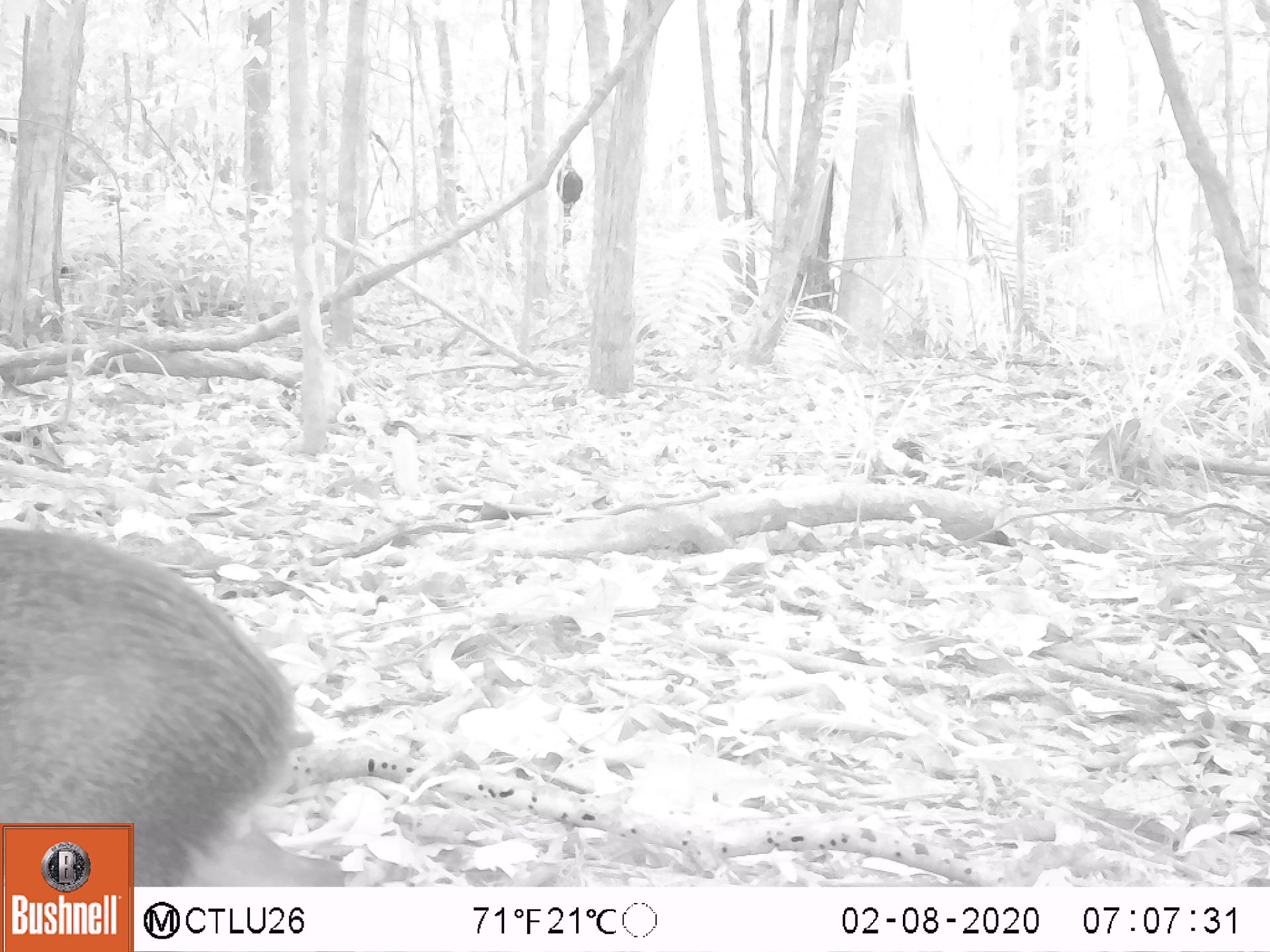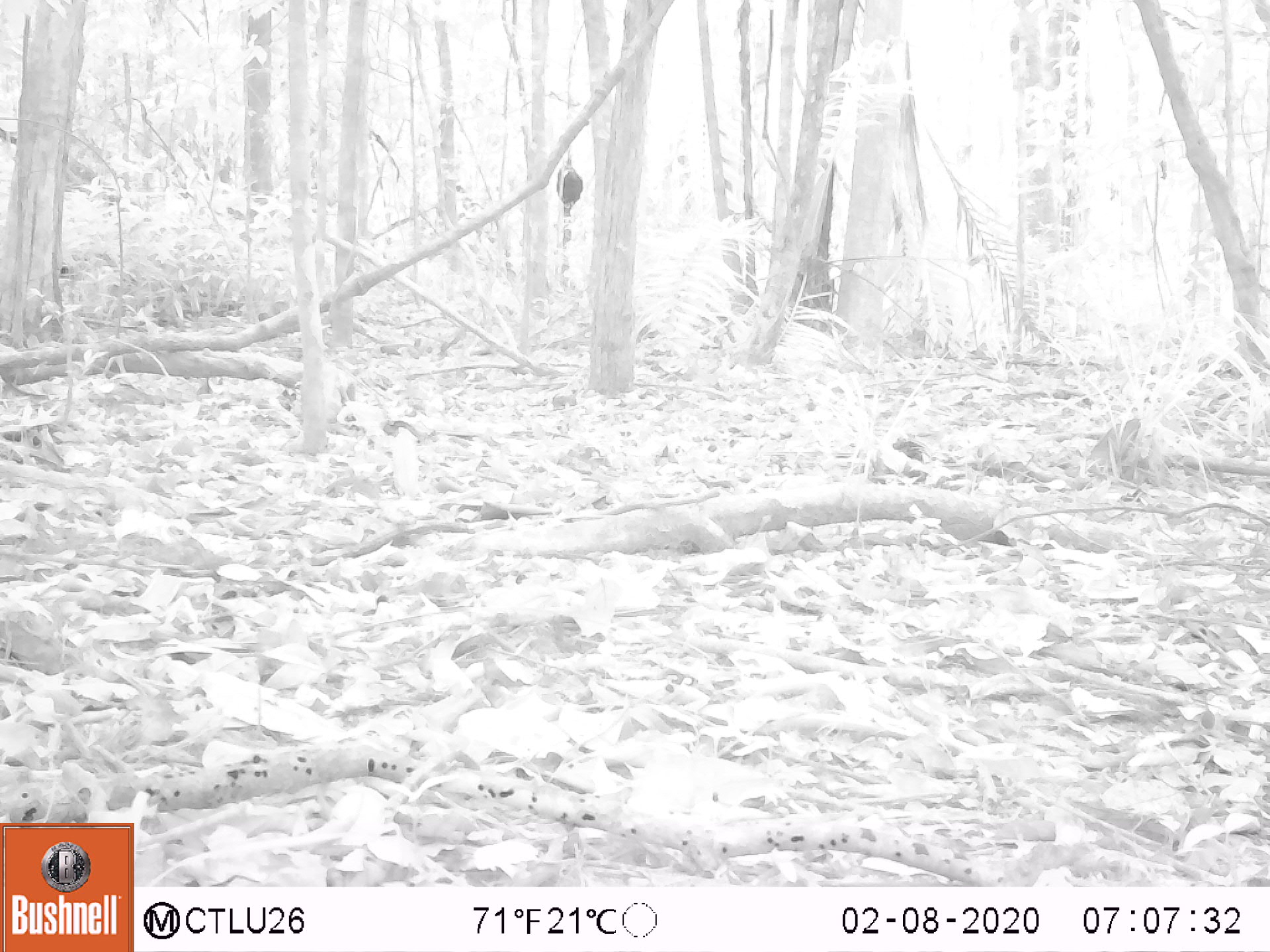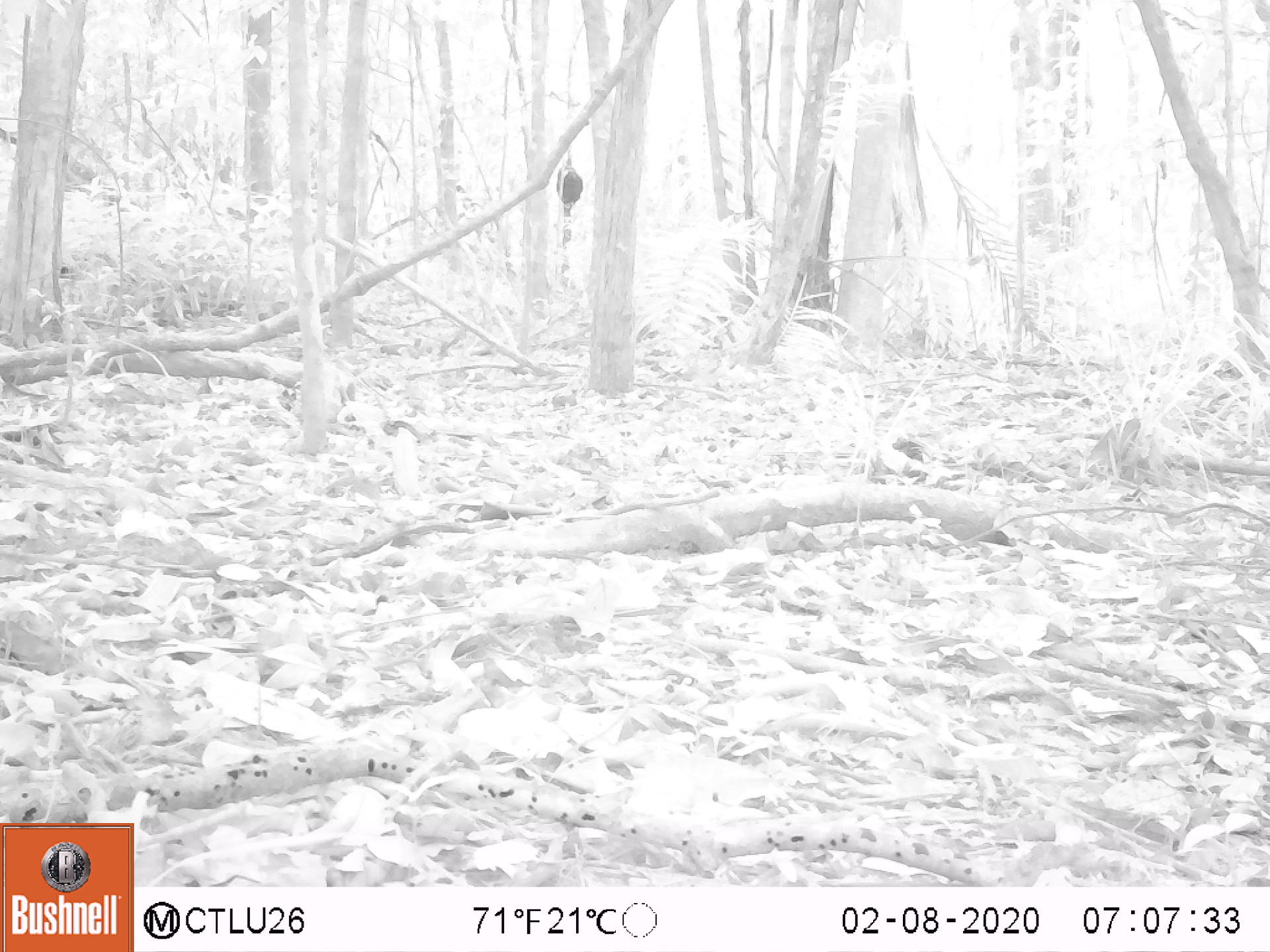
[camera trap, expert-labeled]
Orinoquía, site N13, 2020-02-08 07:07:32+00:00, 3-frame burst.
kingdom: Animalia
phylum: Chordata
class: Mammalia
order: Rodentia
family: Dasyproctidae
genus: Dasyprocta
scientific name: Dasyprocta fuliginosa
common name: black agouti